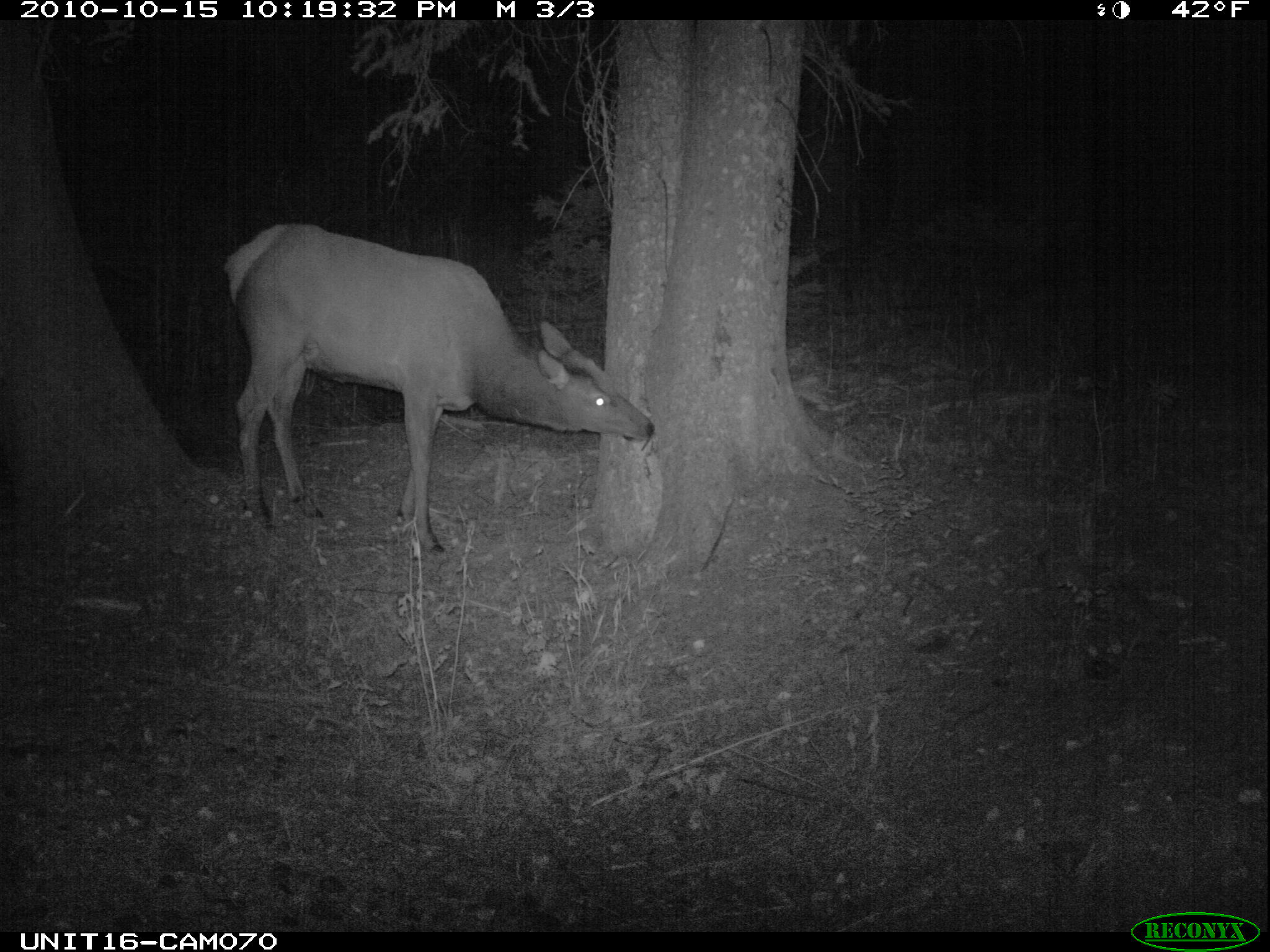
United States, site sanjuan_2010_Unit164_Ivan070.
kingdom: Animalia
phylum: Chordata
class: Mammalia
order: Artiodactyla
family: Cervidae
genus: Cervus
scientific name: Cervus elaphus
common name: red deer